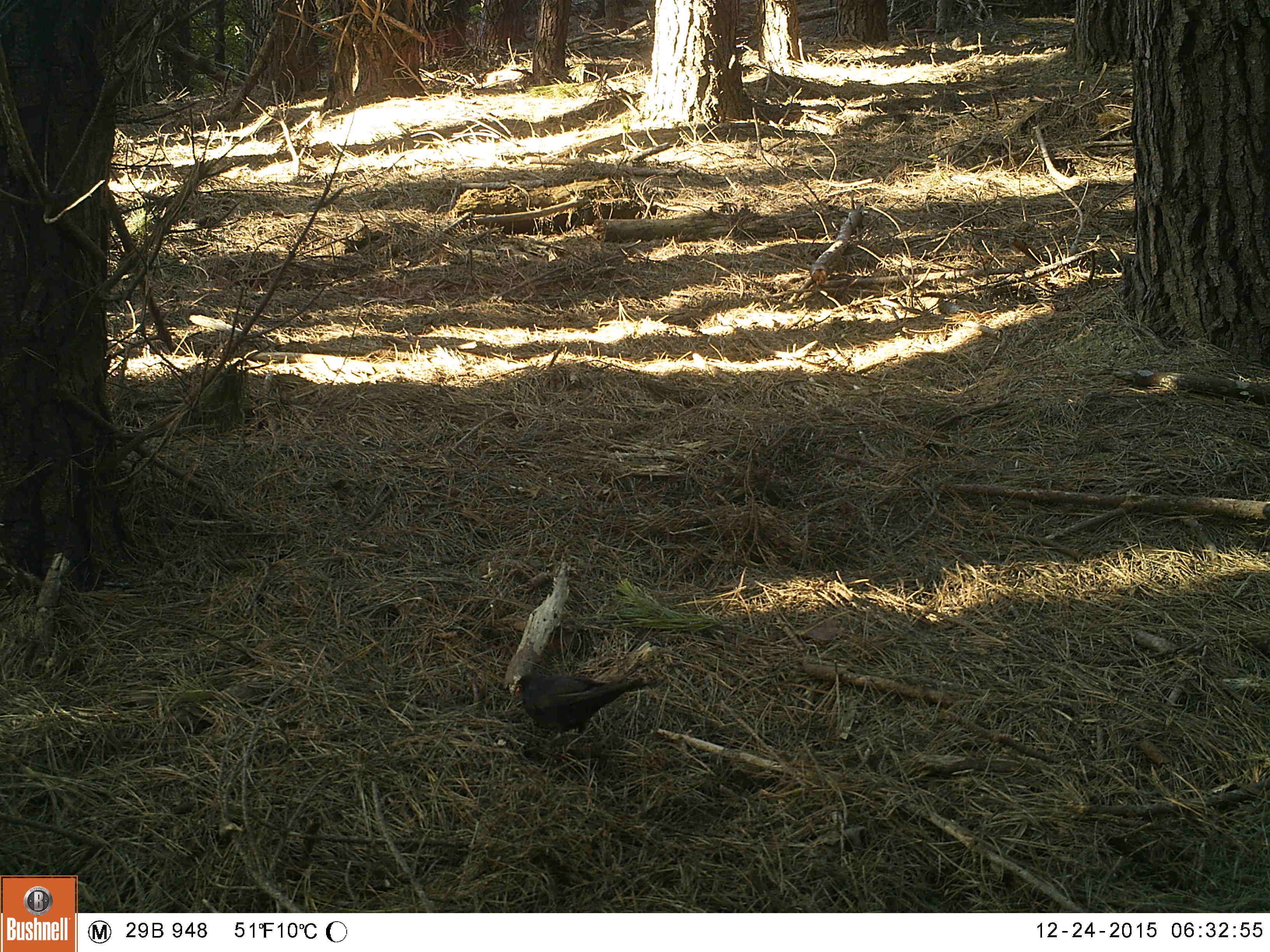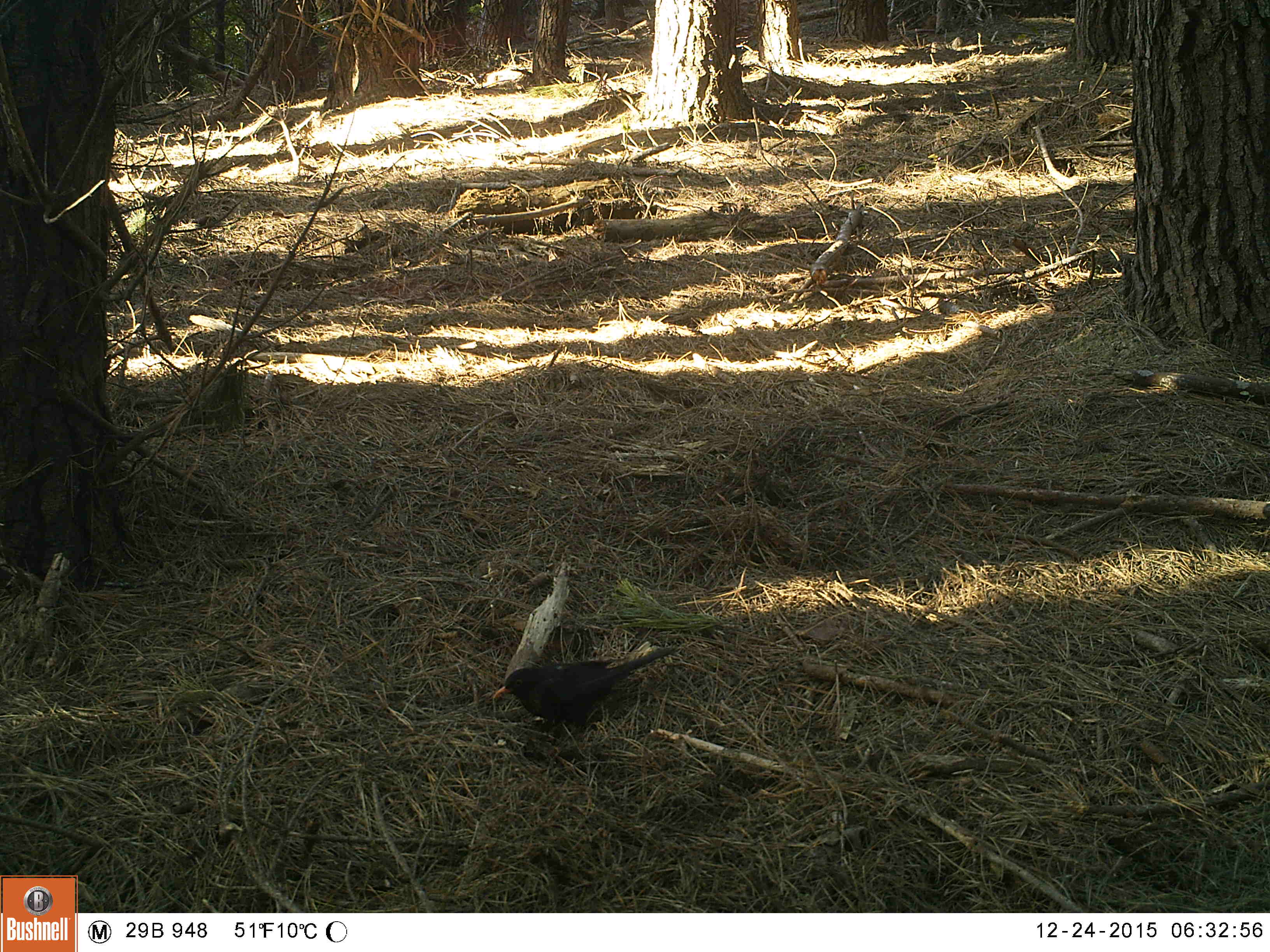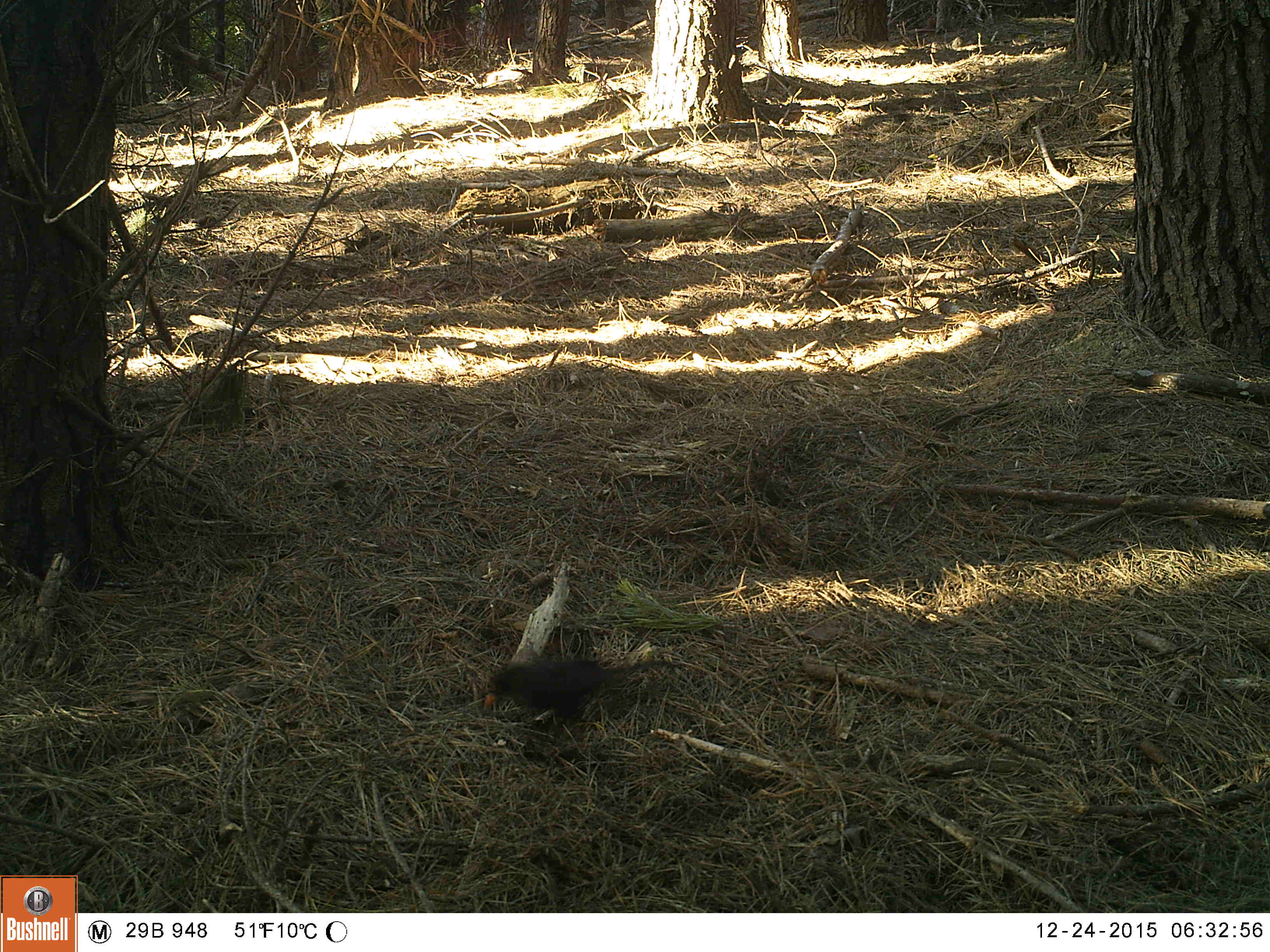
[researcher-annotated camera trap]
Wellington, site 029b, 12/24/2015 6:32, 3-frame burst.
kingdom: Animalia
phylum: Chordata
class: Aves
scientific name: Aves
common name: bird